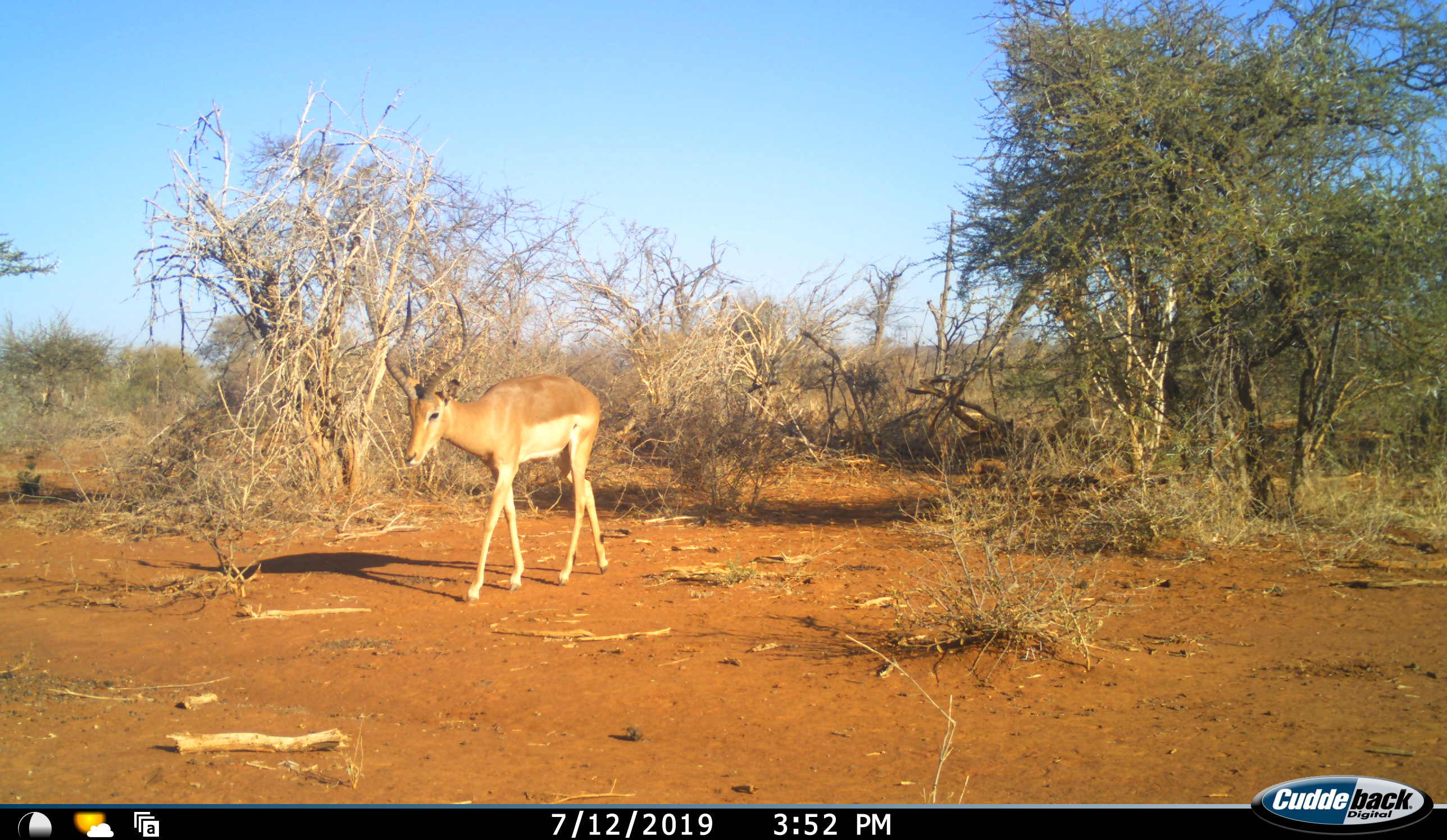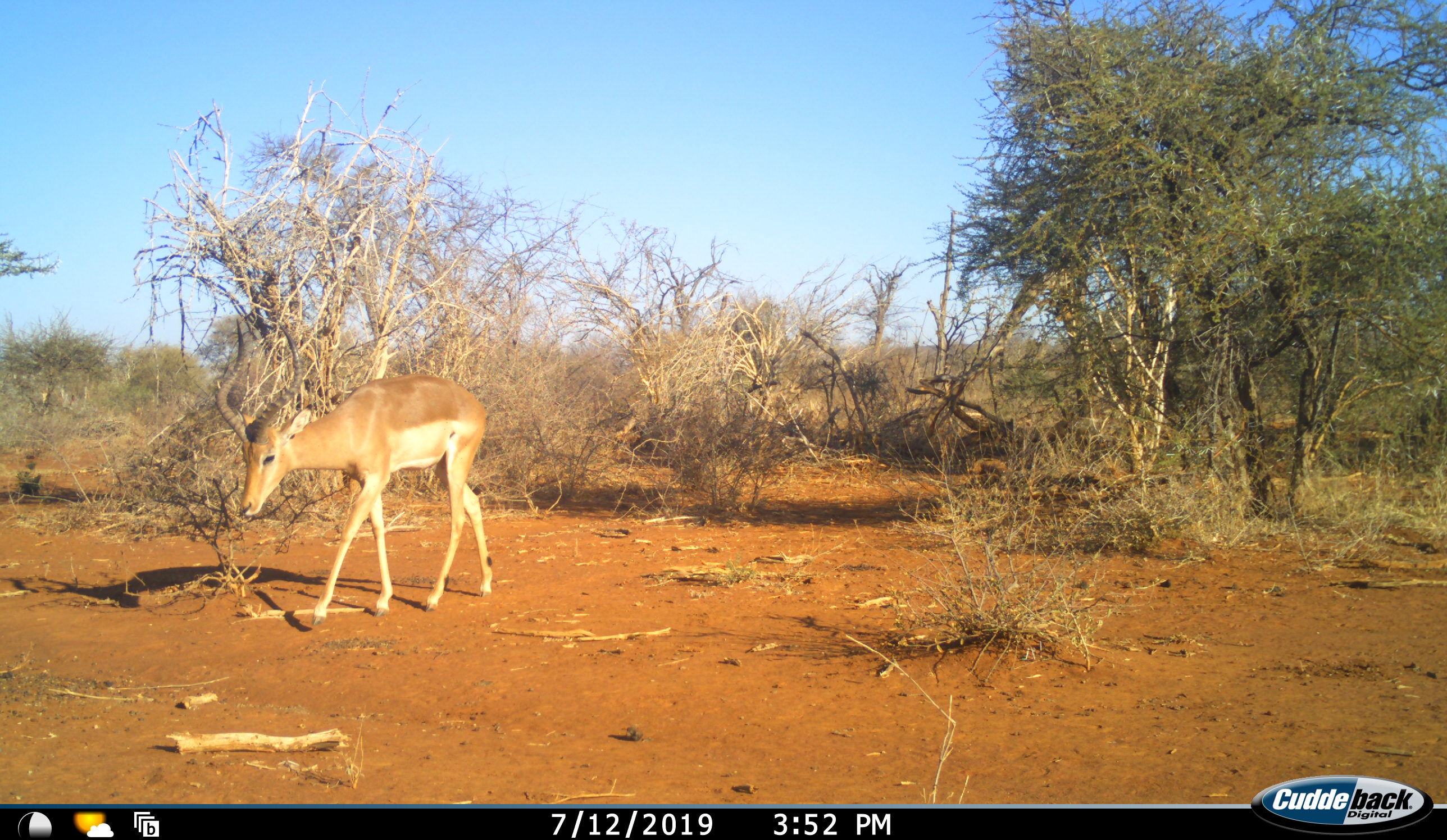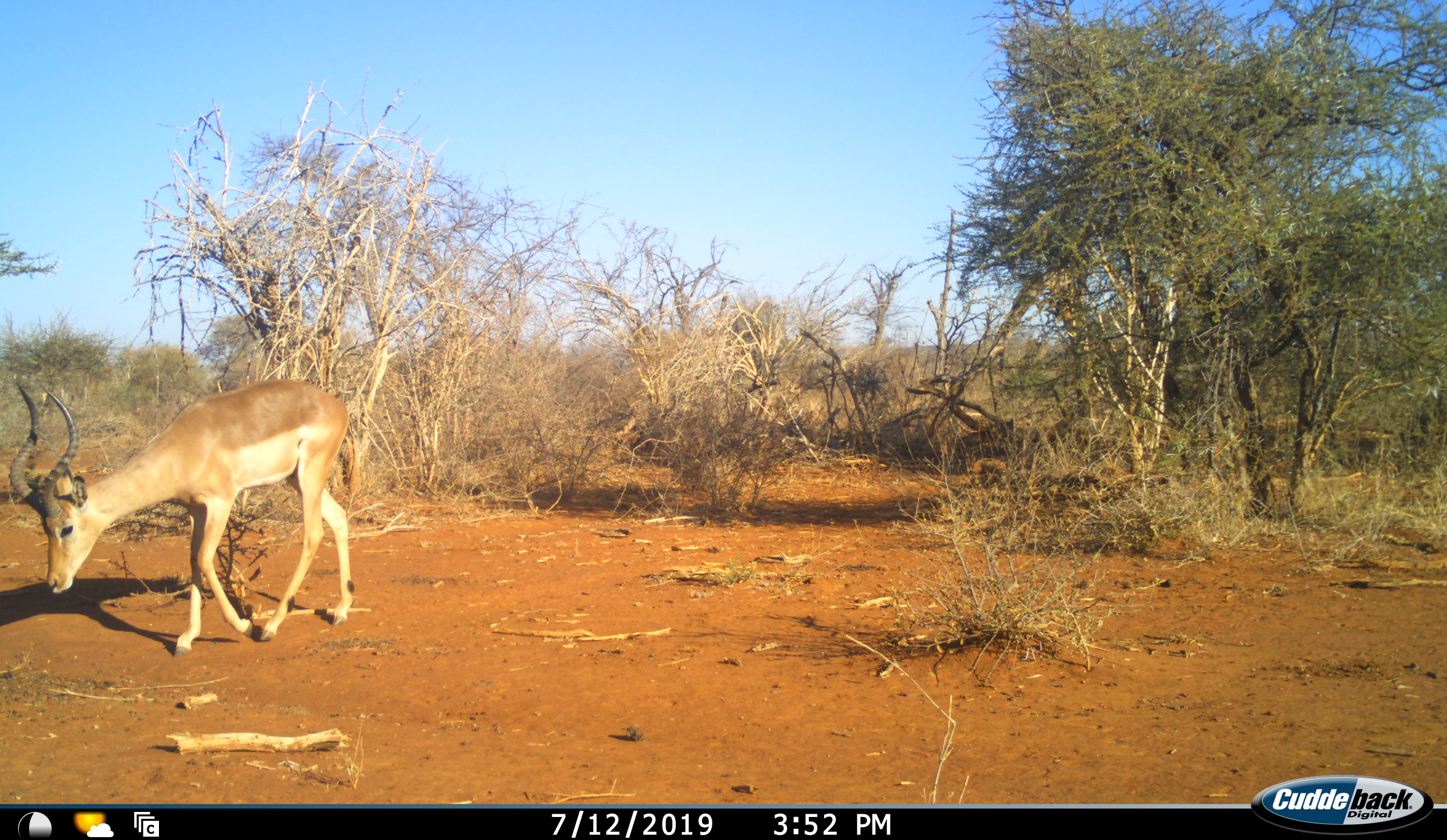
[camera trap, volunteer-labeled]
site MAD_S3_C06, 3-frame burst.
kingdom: Animalia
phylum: Chordata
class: Mammalia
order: Artiodactyla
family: Bovidae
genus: Aepyceros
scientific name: Aepyceros melampus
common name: impala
Impala (Aepyceros melampus), count 1. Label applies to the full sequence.